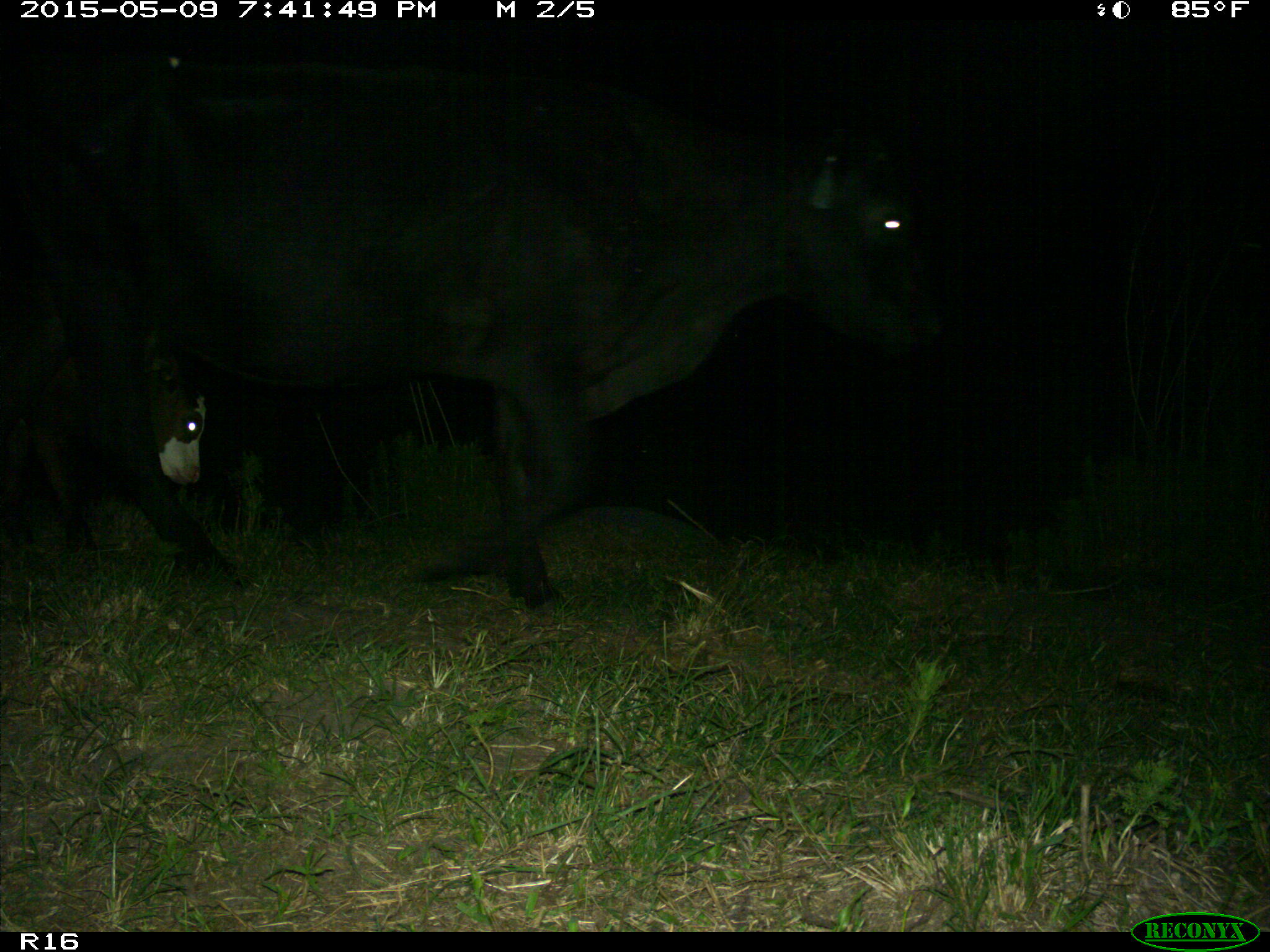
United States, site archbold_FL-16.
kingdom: Animalia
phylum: Chordata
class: Mammalia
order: Artiodactyla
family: Bovidae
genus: Bos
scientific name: Bos taurus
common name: domestic cow